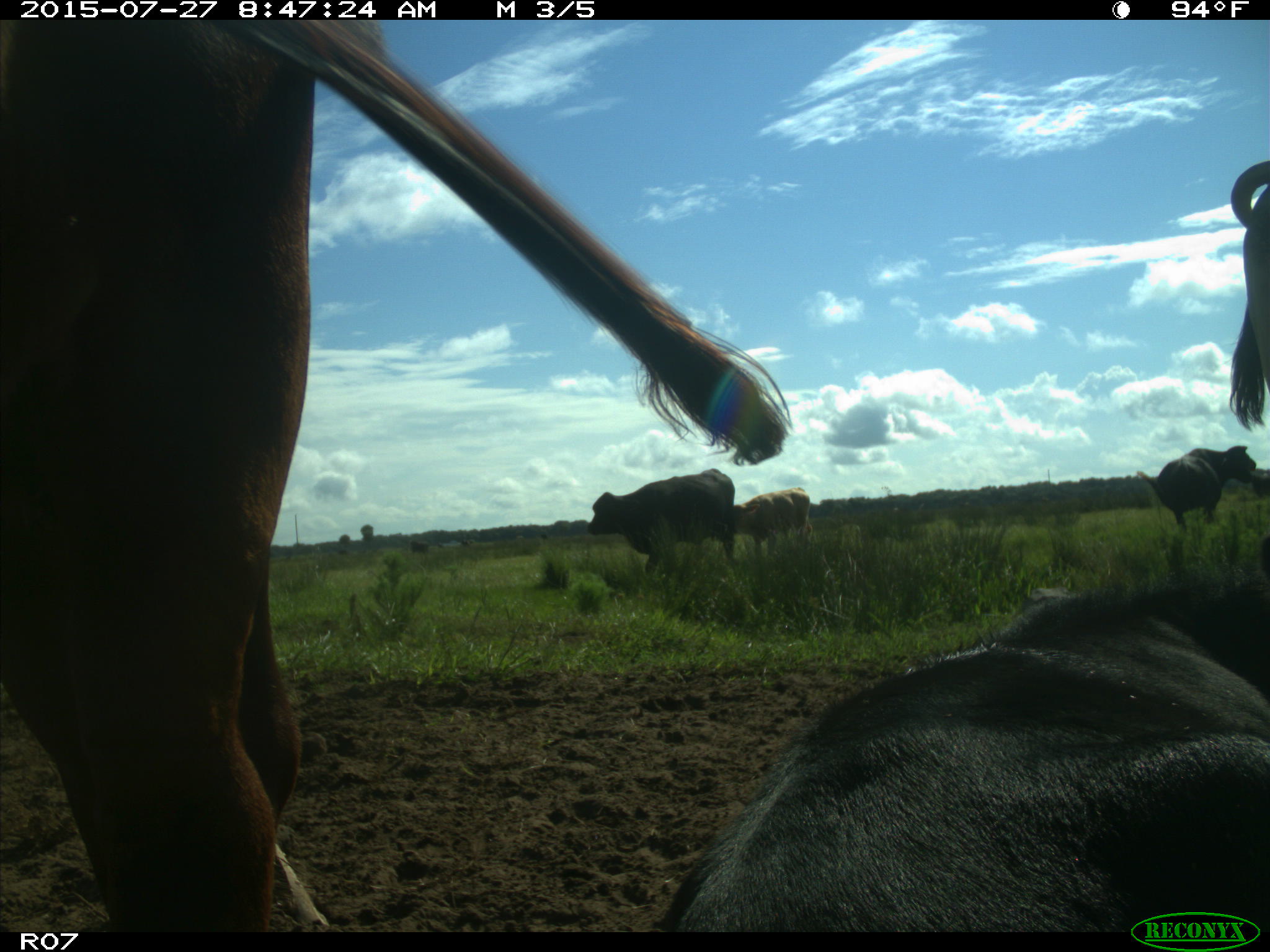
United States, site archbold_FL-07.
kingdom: Animalia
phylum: Chordata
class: Mammalia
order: Artiodactyla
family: Bovidae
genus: Bos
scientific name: Bos taurus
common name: domestic cow